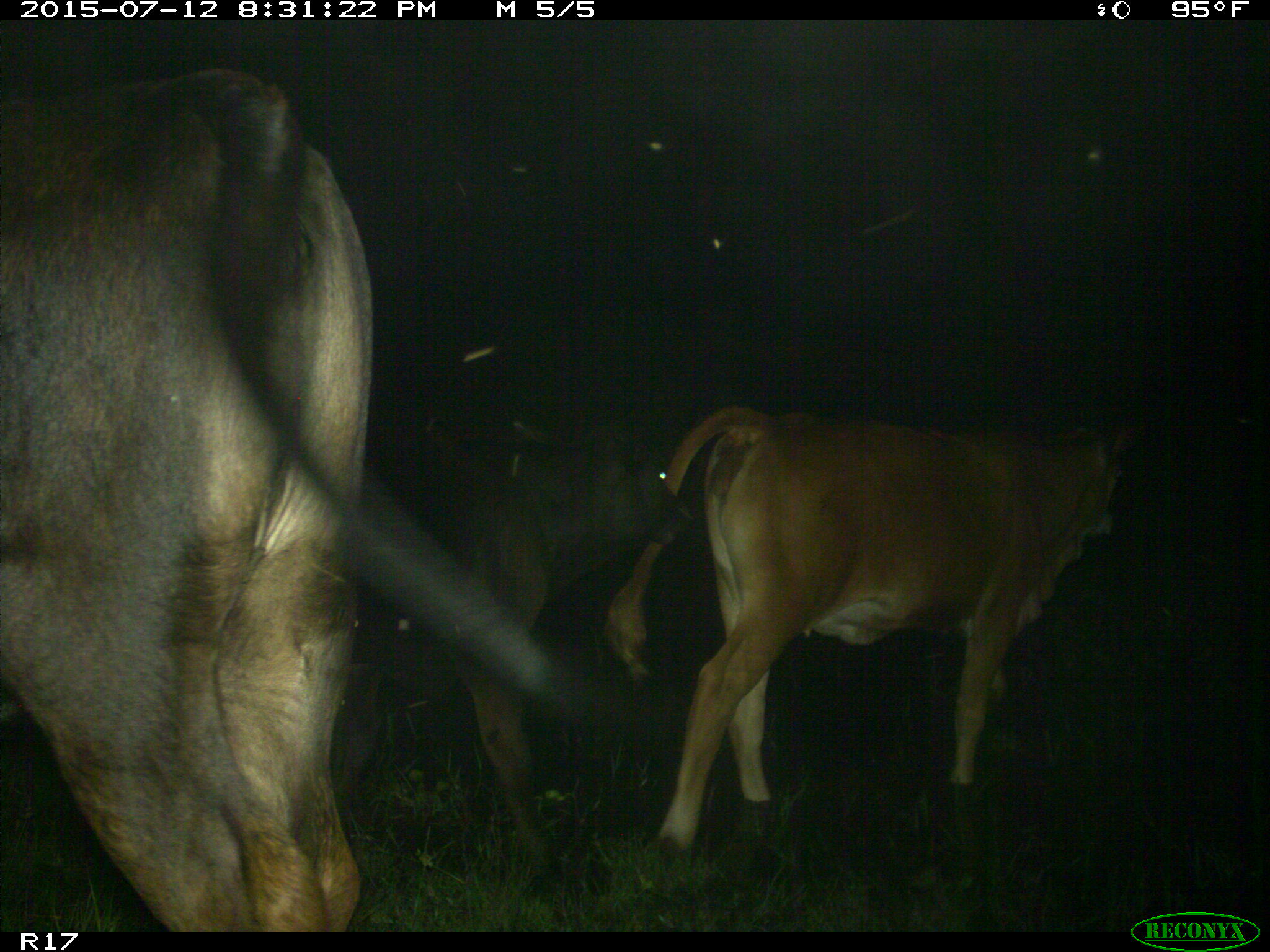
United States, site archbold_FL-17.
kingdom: Animalia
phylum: Chordata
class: Mammalia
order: Artiodactyla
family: Bovidae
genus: Bos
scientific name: Bos taurus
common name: domestic cow